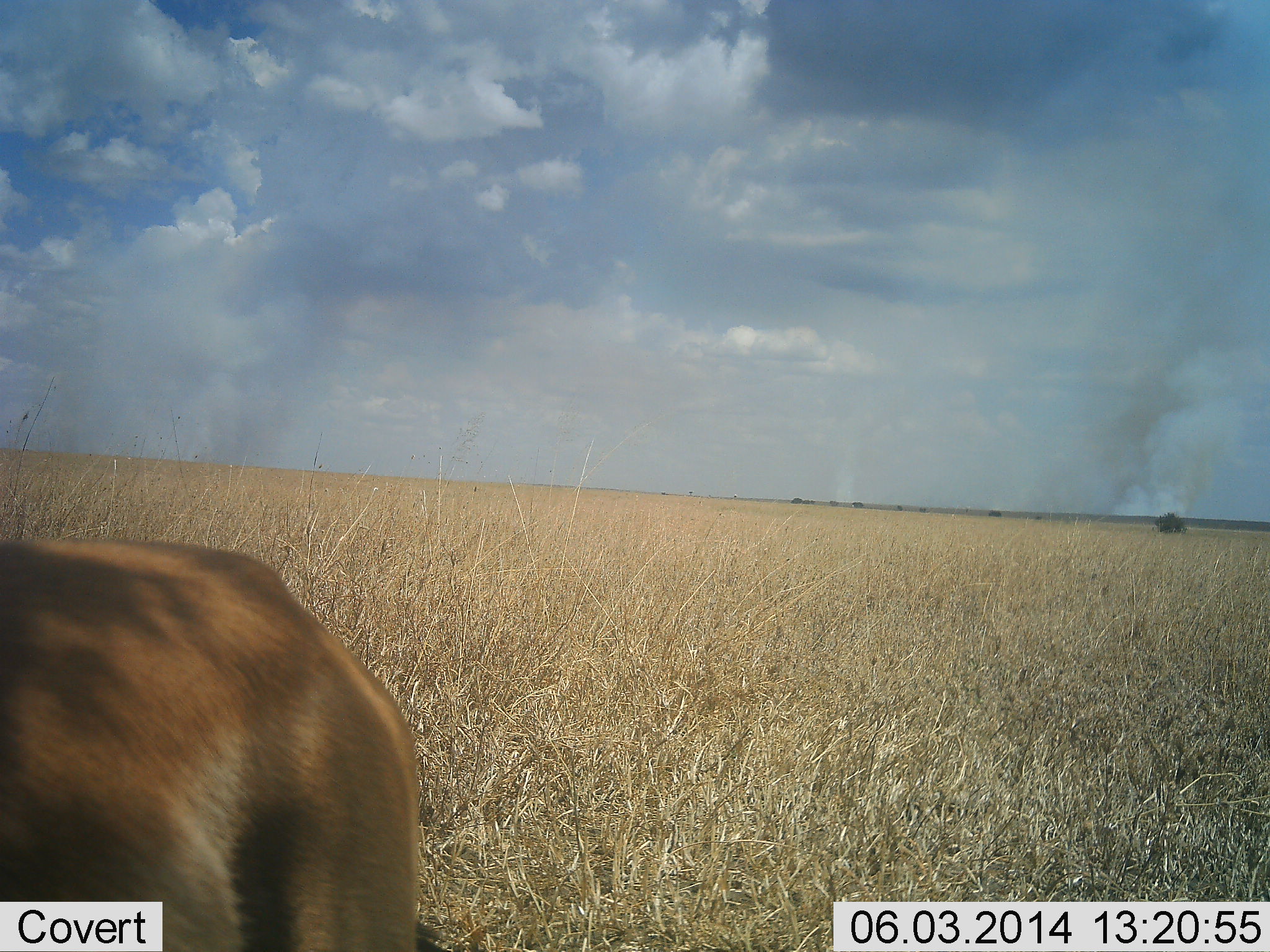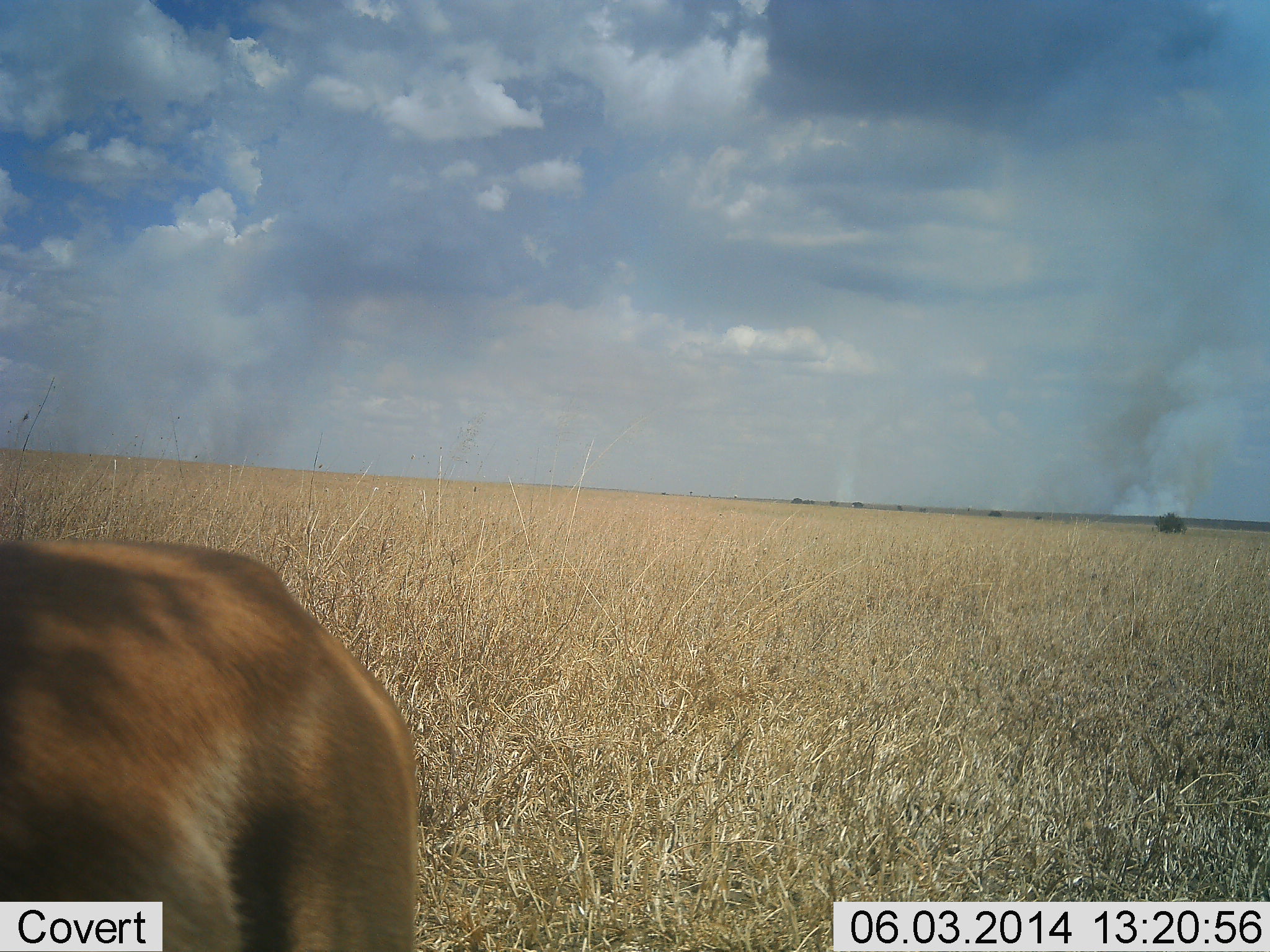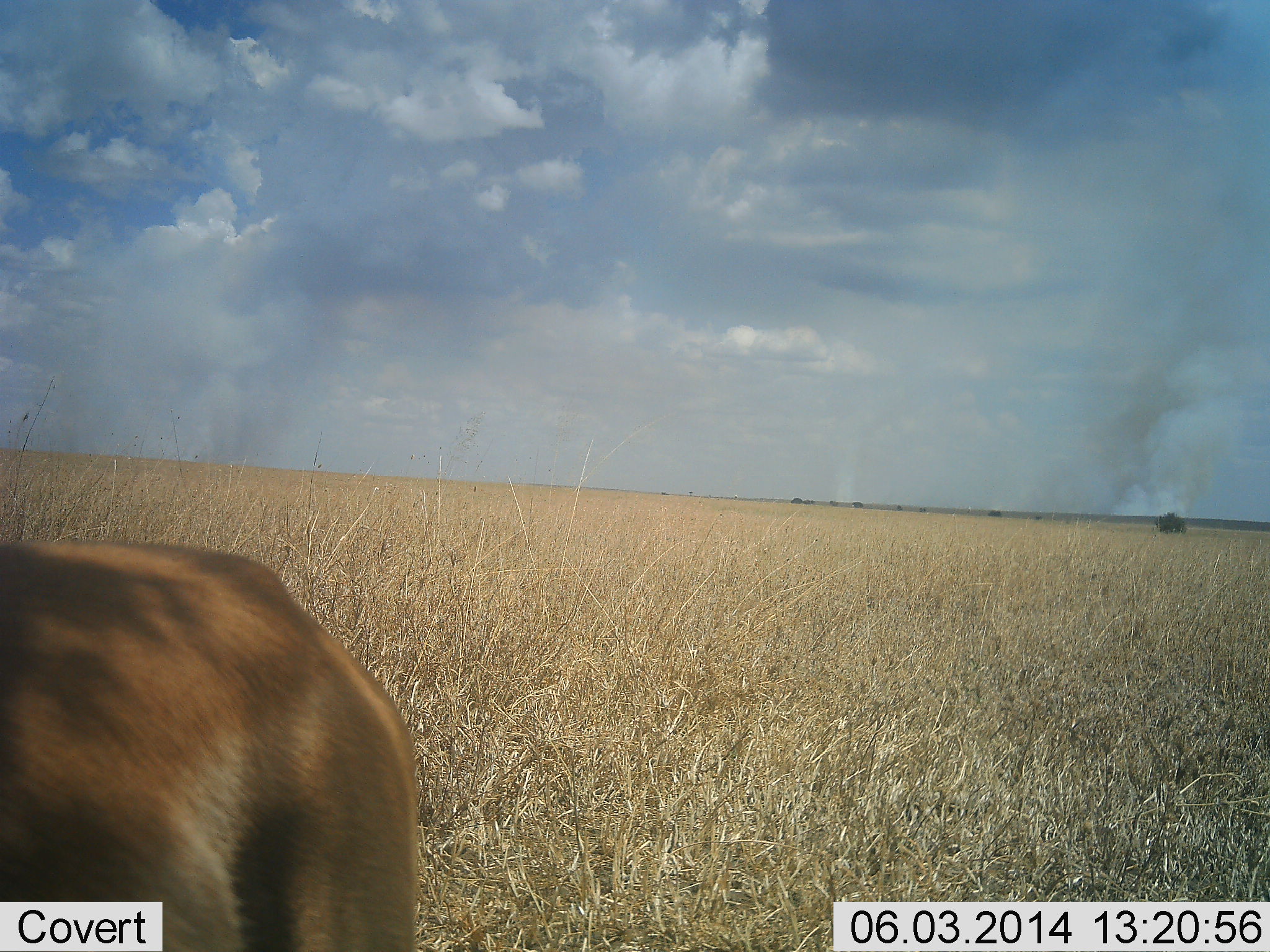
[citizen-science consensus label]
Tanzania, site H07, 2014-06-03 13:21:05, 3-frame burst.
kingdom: Animalia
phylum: Chordata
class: Mammalia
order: Artiodactyla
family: Bovidae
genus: Eudorcas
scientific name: Eudorcas thomsonii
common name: thomson's gazelle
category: gazellethomsons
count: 1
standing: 100%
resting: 0%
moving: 0%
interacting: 0%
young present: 0%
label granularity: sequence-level